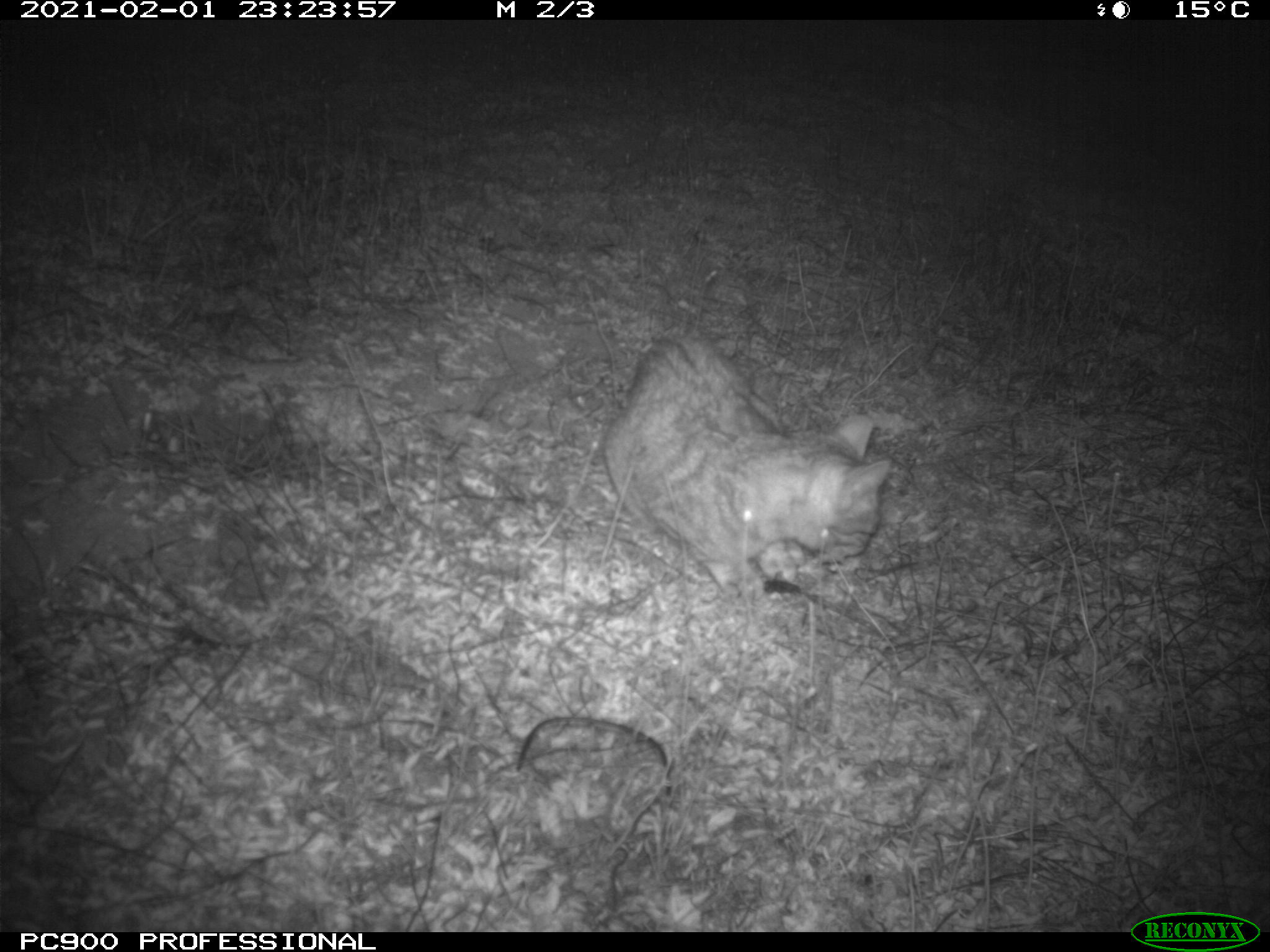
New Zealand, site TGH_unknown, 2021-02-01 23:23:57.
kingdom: Animalia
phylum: Chordata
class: Mammalia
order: Carnivora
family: Felidae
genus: Felis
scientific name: Felis catus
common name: domestic cat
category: cat